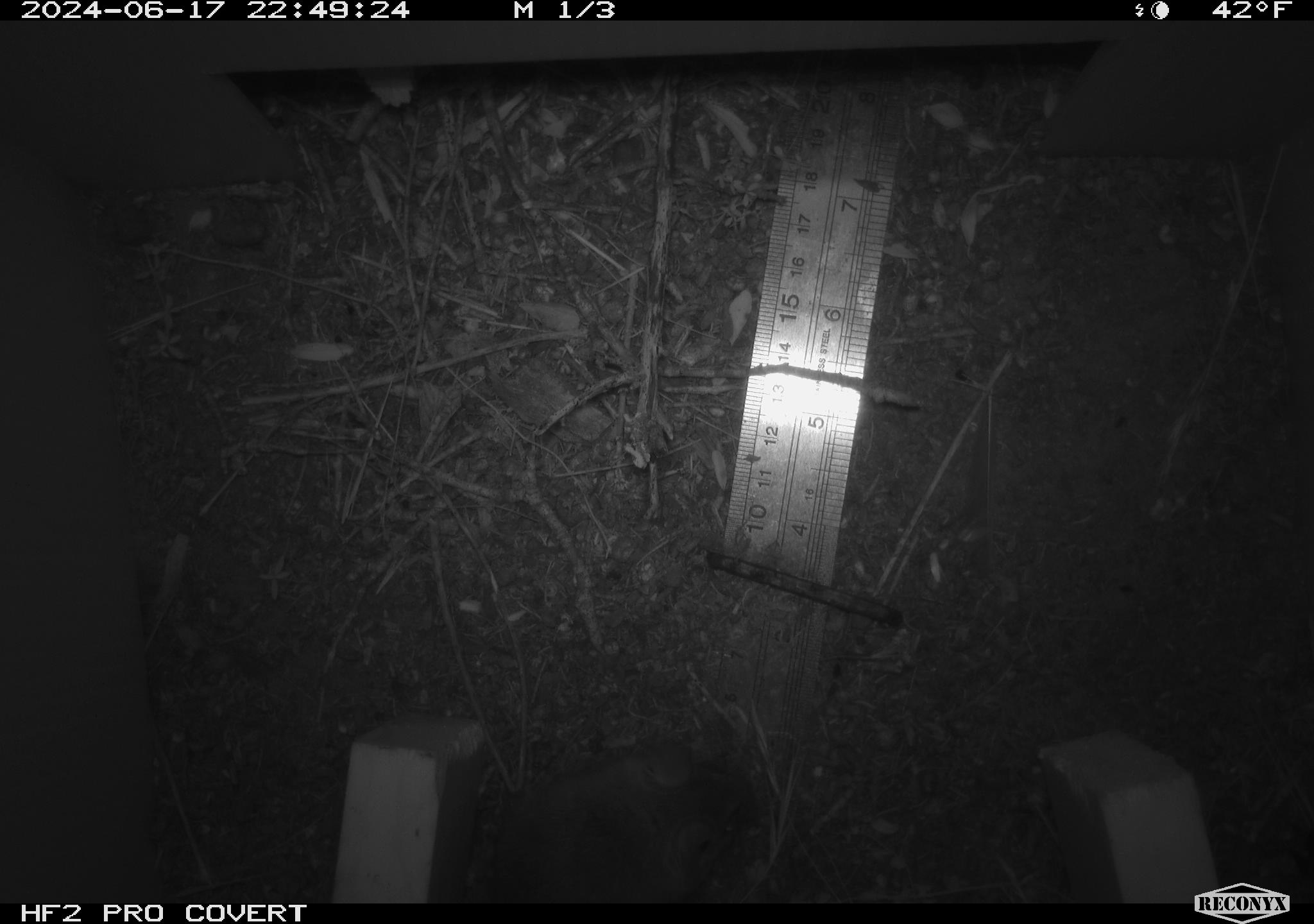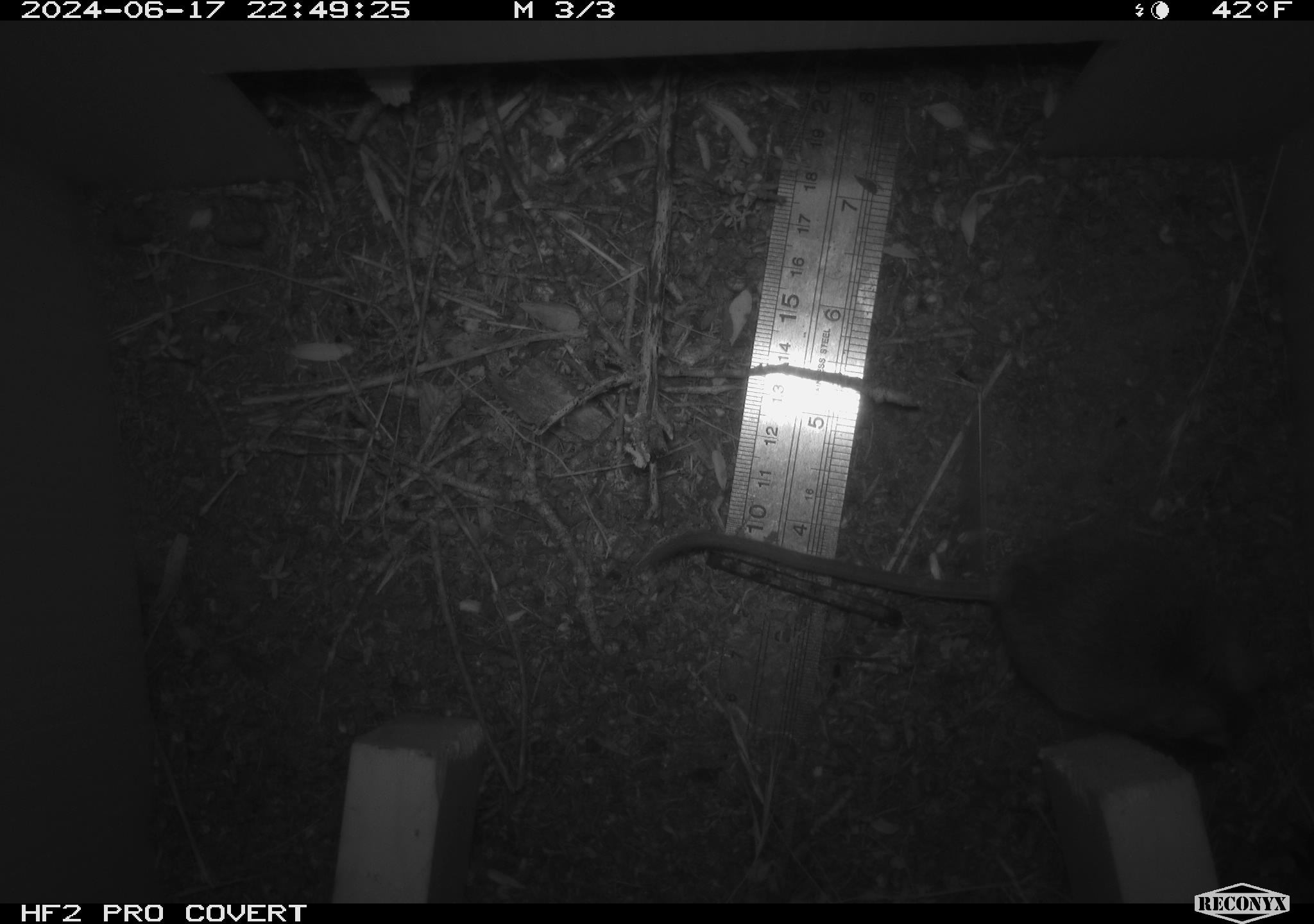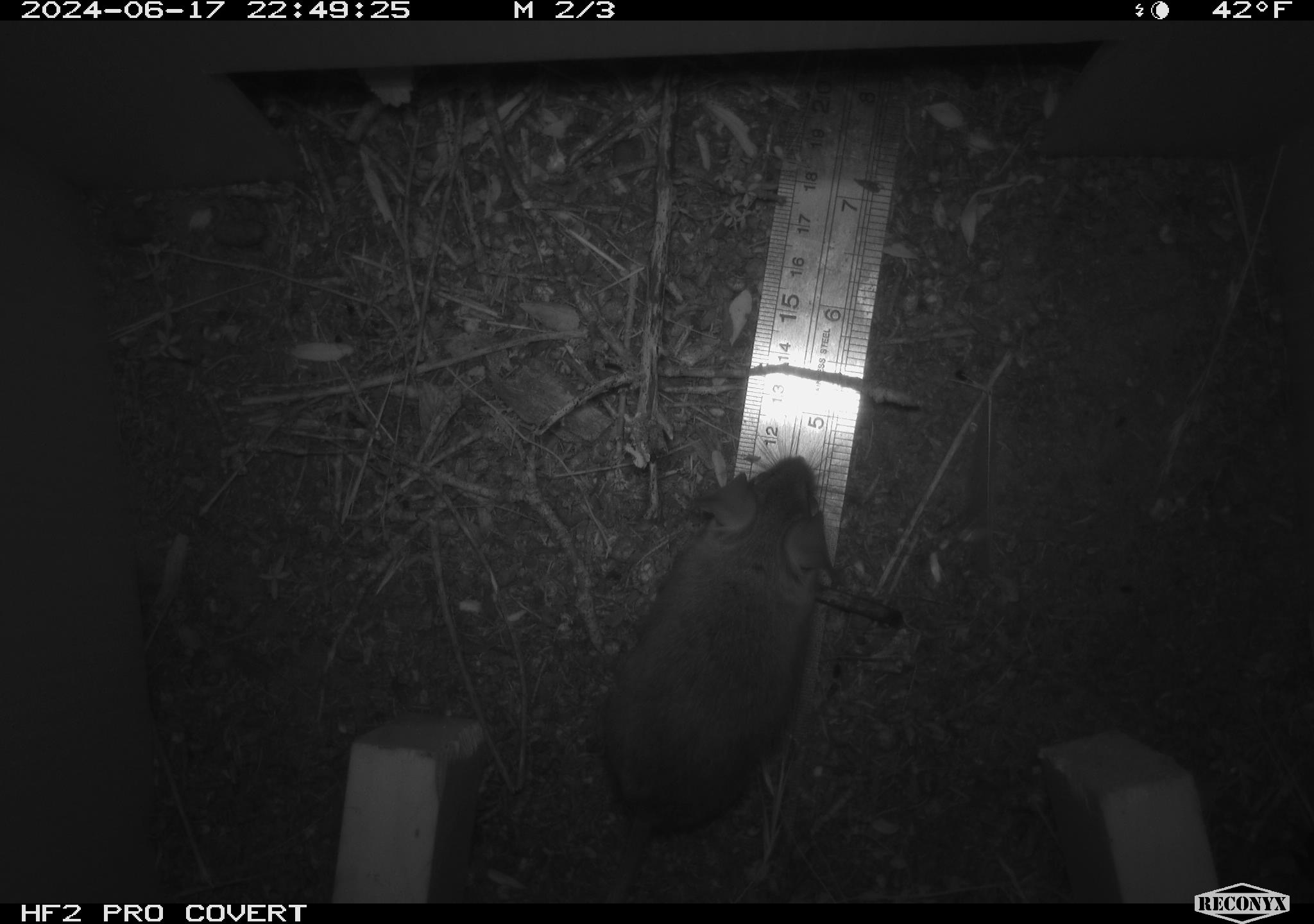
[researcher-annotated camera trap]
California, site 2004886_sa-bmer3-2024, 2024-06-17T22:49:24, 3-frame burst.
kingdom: Animalia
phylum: Chordata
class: Mammalia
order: Rodentia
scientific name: Rodentia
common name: mouse species